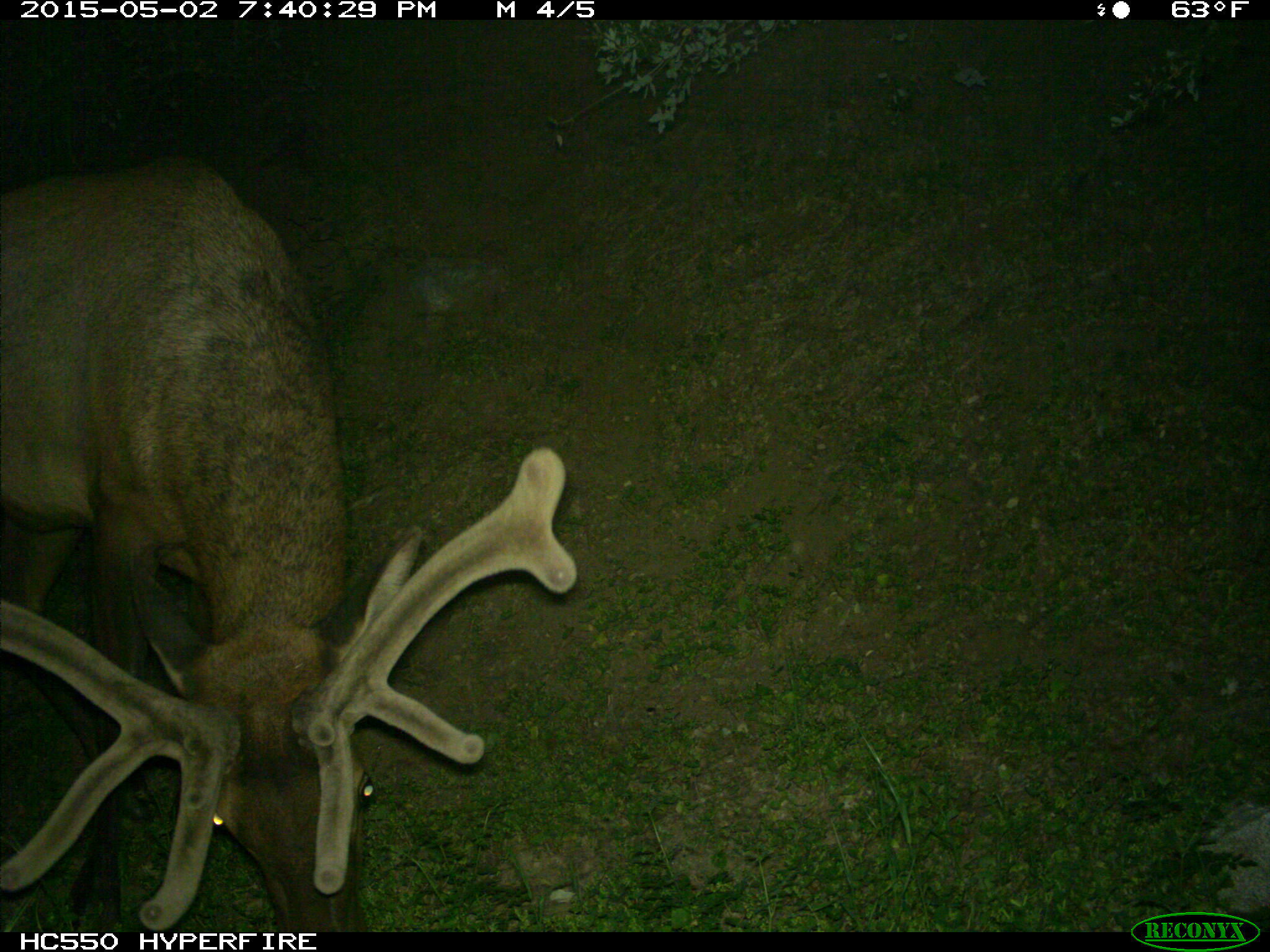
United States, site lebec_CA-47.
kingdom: Animalia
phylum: Chordata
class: Mammalia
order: Artiodactyla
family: Cervidae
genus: Cervus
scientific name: Cervus canadensis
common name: elk